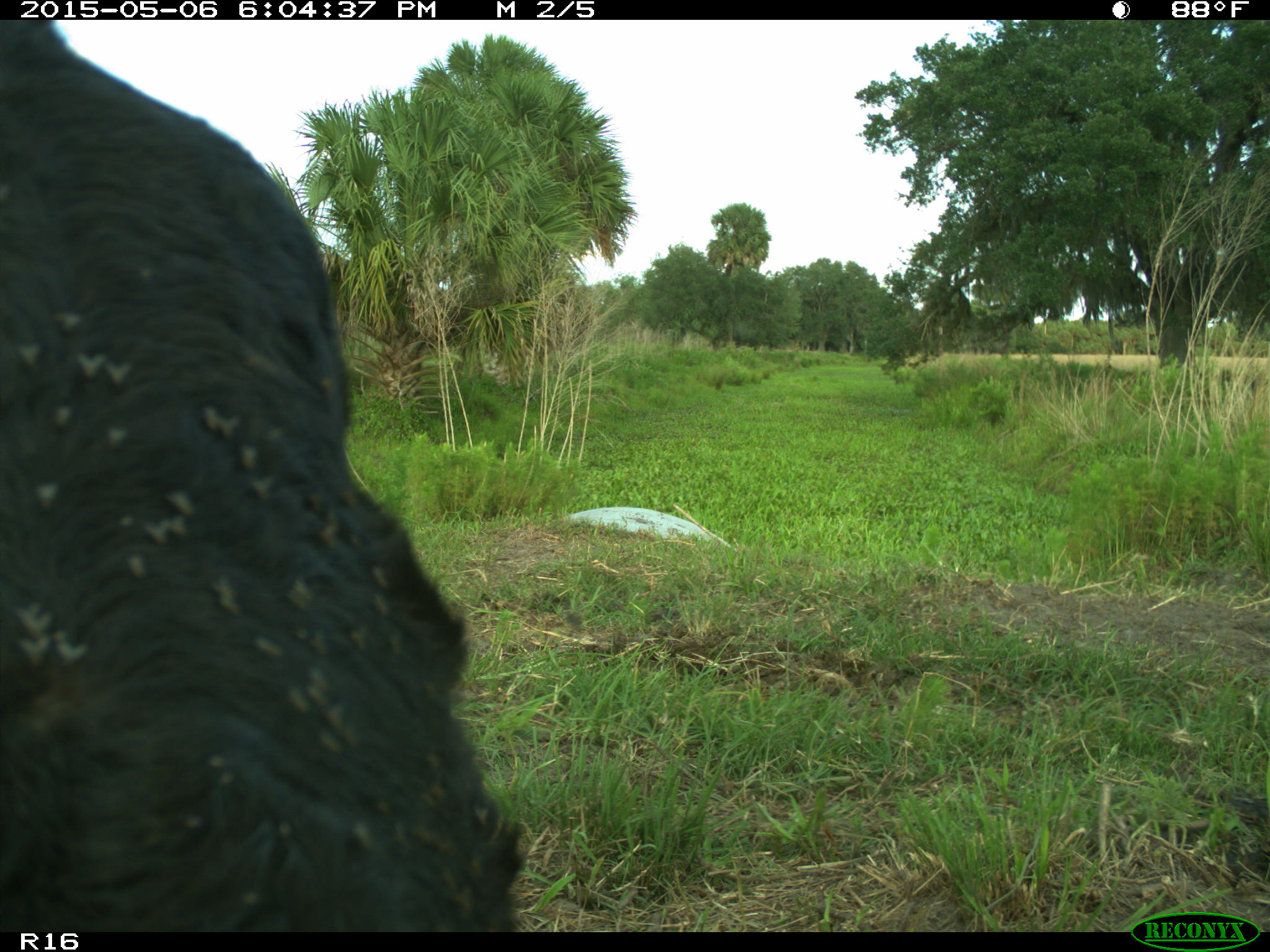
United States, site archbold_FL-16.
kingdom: Animalia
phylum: Chordata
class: Mammalia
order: Artiodactyla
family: Bovidae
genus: Bos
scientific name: Bos taurus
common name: domestic cow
Bos taurus (domestic cow).